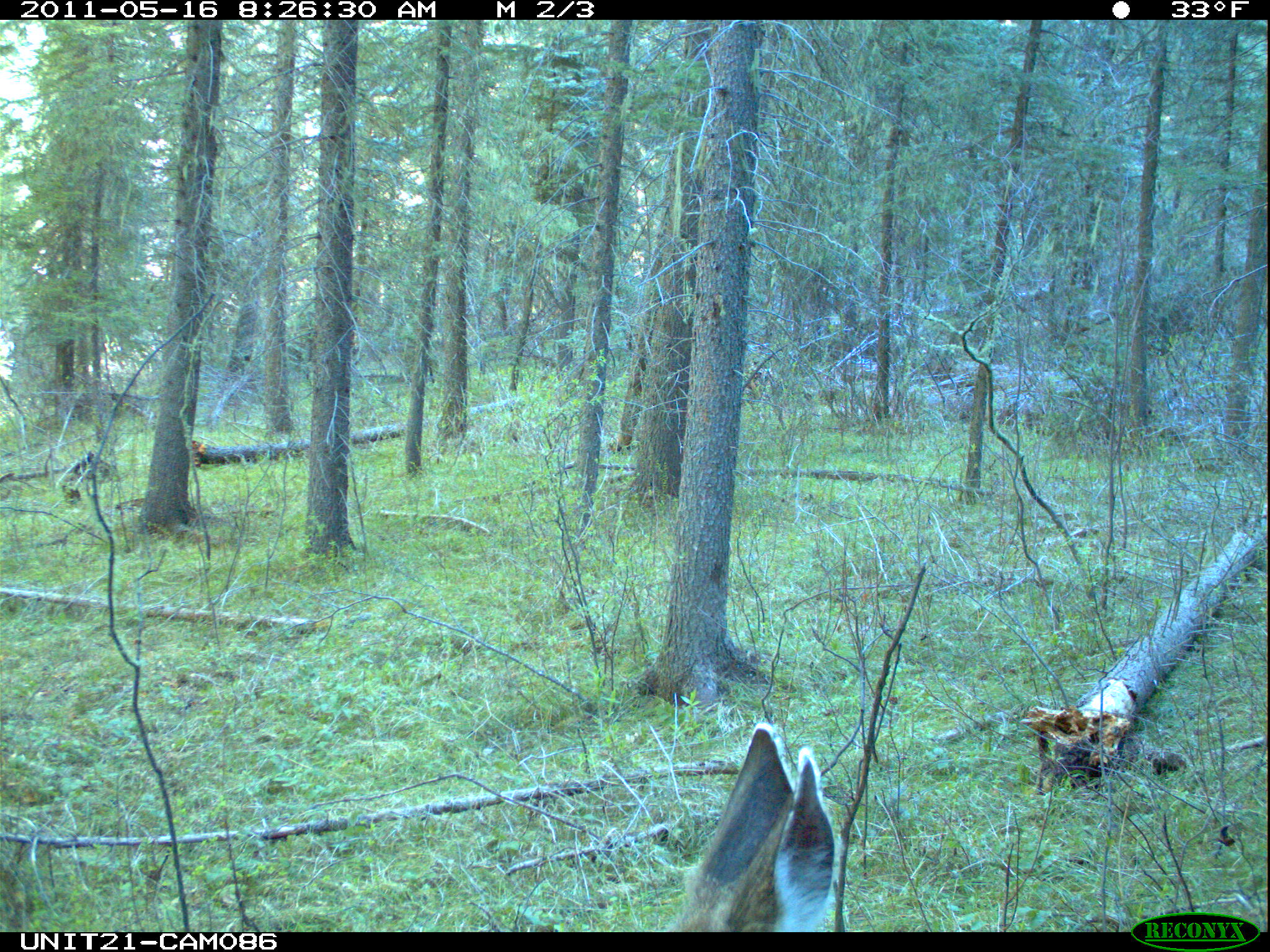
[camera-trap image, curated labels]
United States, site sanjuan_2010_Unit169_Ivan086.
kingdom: Animalia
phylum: Chordata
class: Mammalia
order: Artiodactyla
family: Cervidae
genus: Odocoileus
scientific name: Odocoileus hemionus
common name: mule deer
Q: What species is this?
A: Odocoileus hemionus (mule deer).